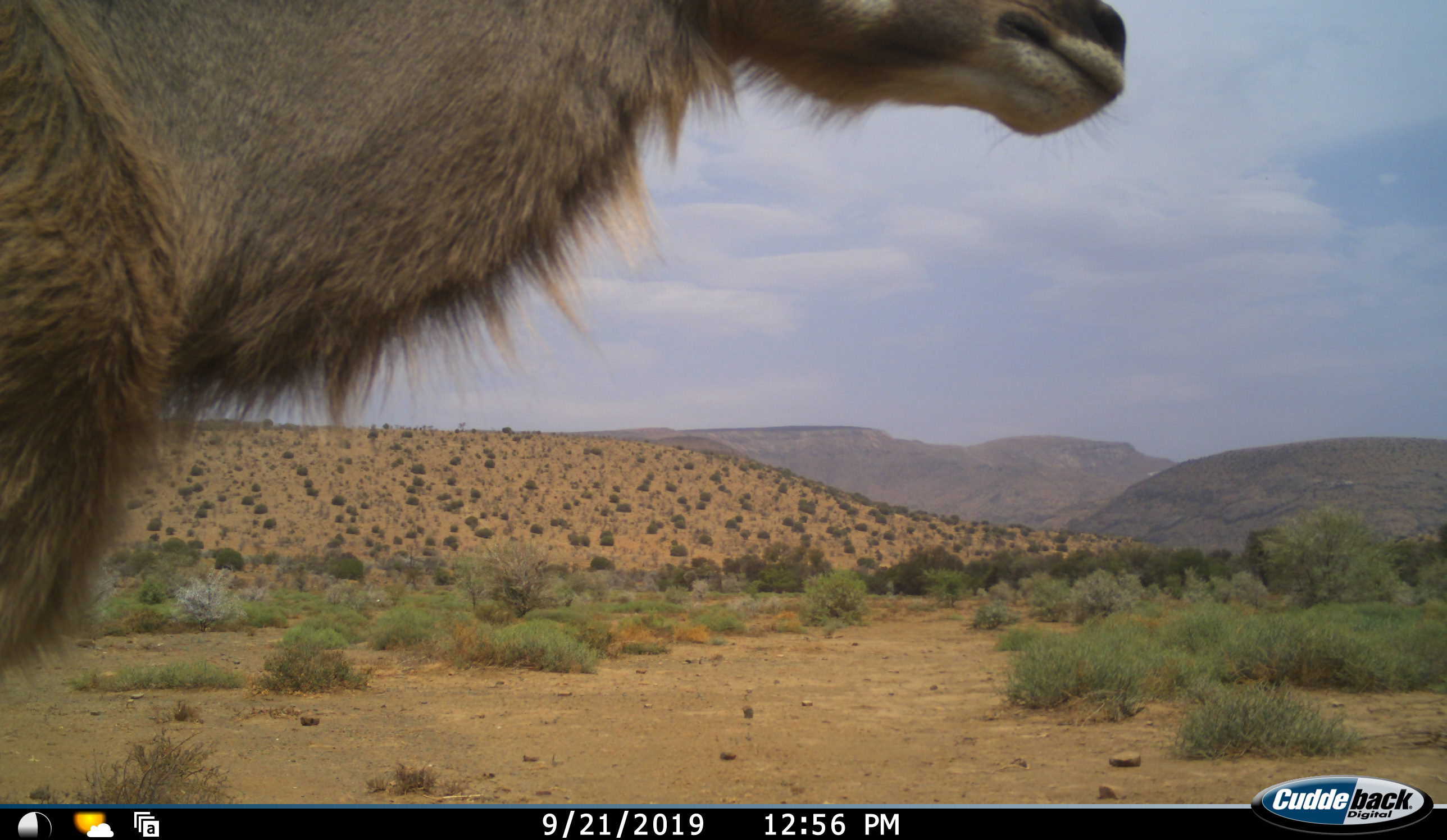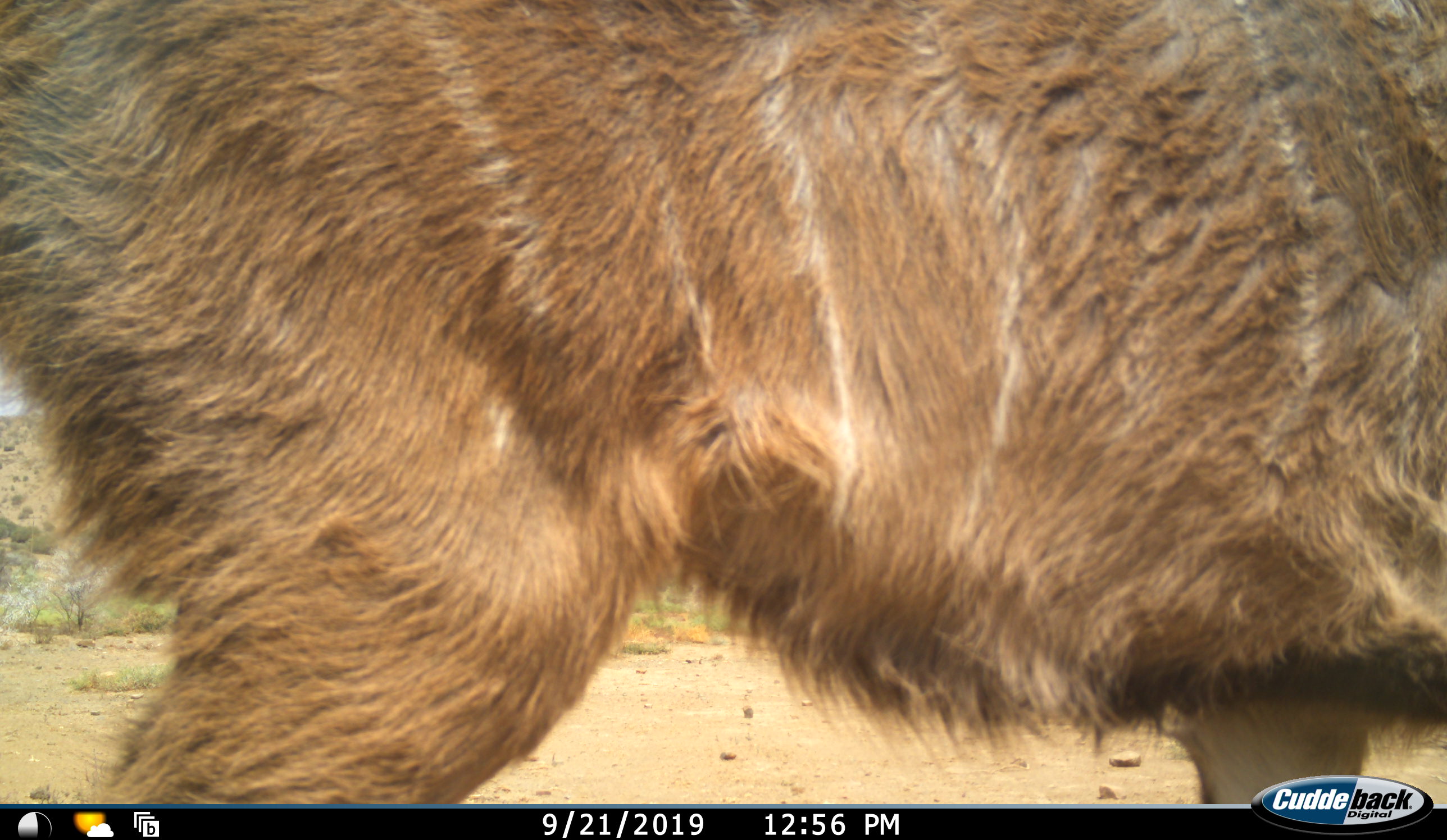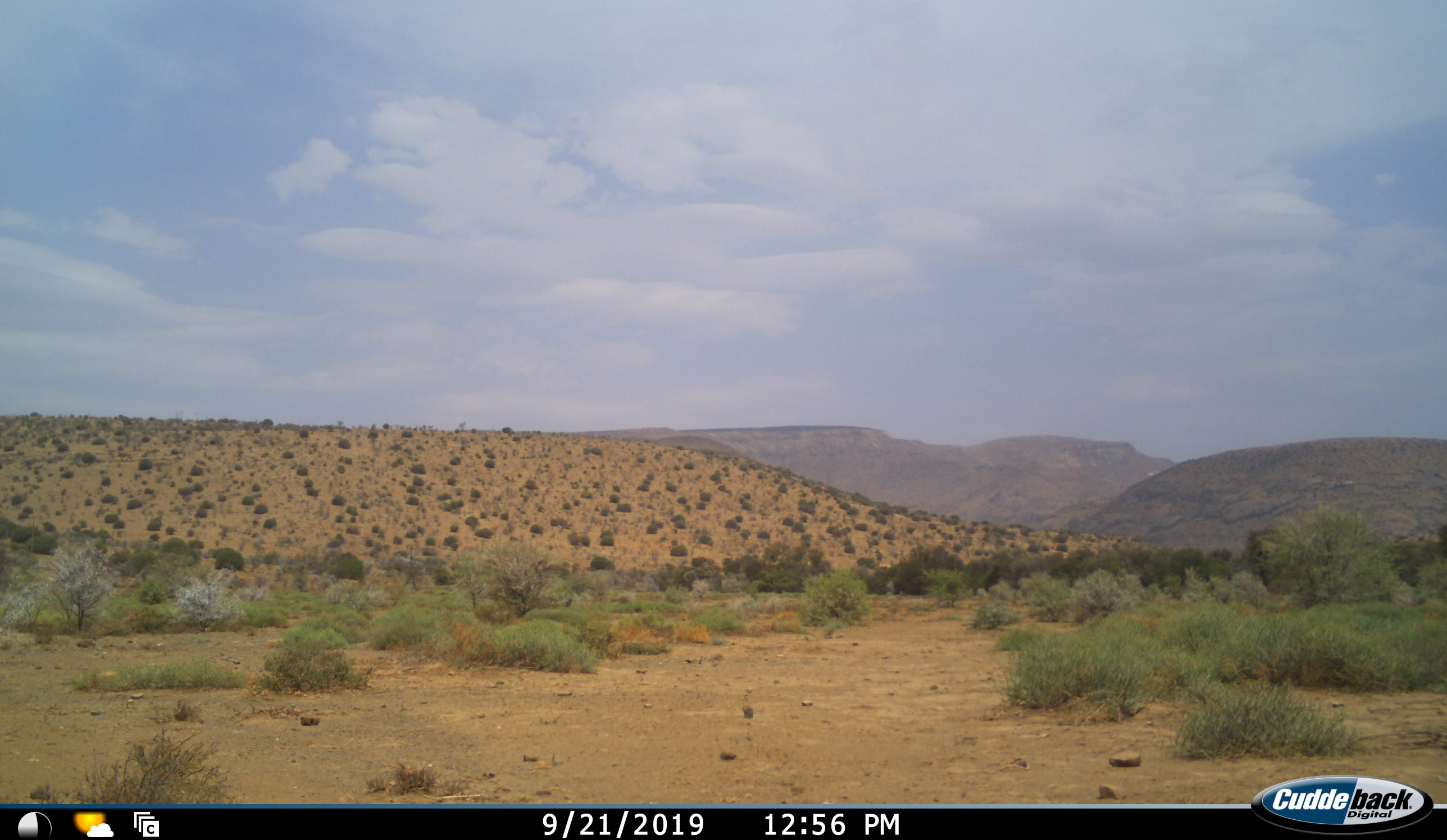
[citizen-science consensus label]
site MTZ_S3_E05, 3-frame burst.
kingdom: Animalia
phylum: Chordata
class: Mammalia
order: Artiodactyla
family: Bovidae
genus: Tragelaphus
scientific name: Tragelaphus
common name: kudu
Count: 1.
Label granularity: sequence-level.